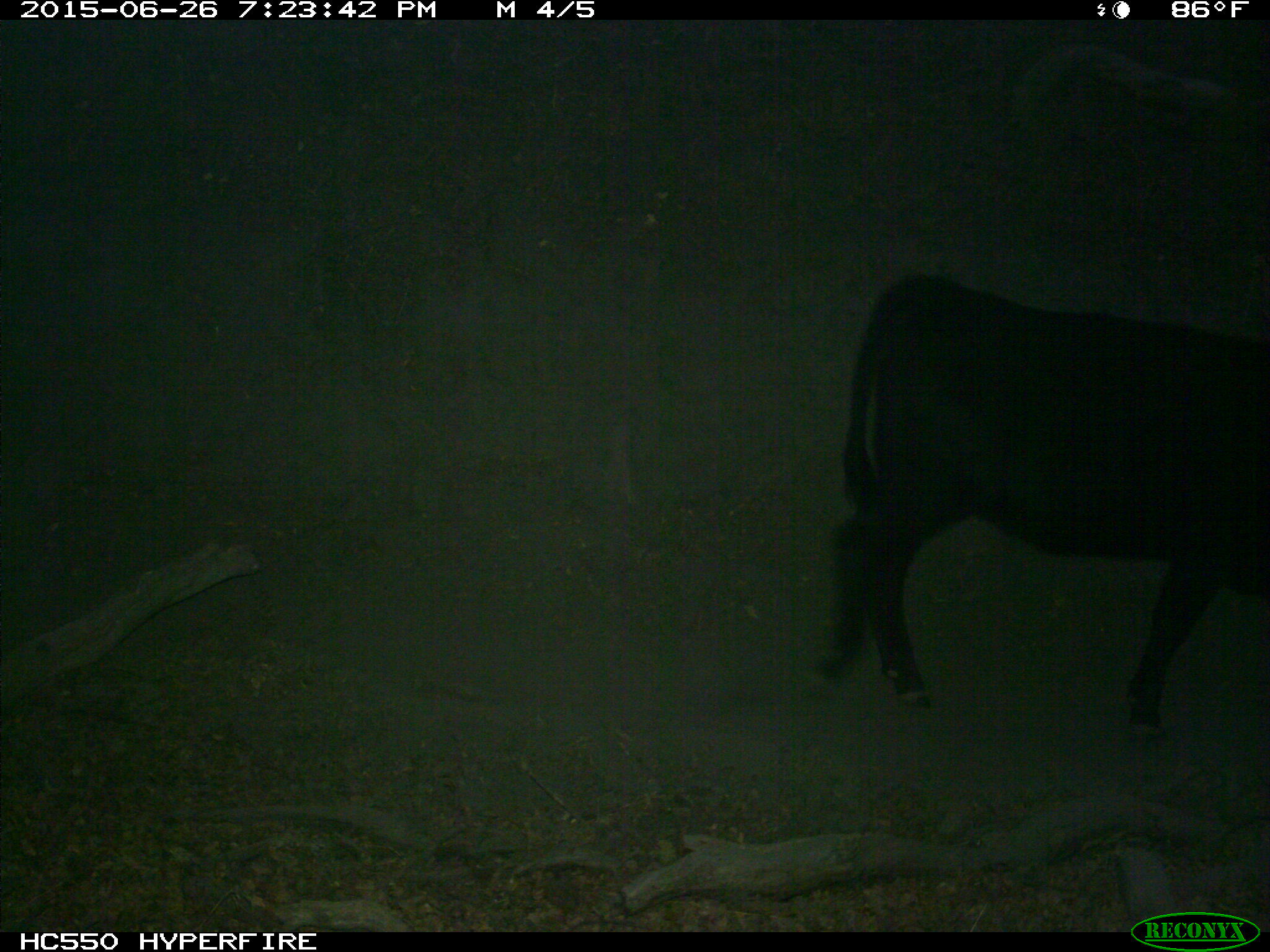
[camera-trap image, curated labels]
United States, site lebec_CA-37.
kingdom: Animalia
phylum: Chordata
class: Mammalia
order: Artiodactyla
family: Bovidae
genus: Bos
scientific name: Bos taurus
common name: domestic cow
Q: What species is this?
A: Bos taurus (domestic cow).